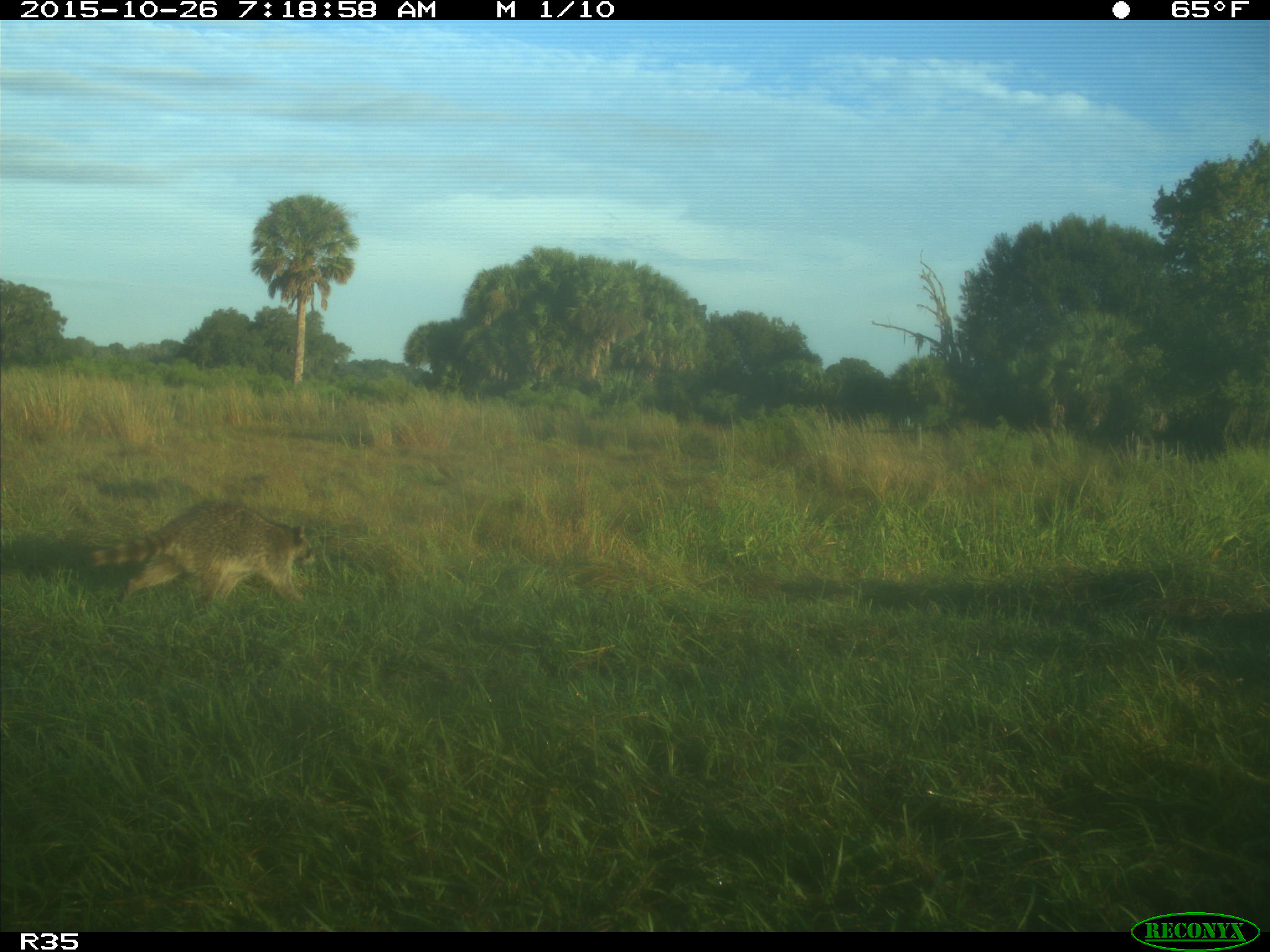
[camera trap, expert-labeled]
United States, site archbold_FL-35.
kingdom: Animalia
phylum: Chordata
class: Mammalia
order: Carnivora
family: Procyonidae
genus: Procyon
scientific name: Procyon lotor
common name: common raccoon